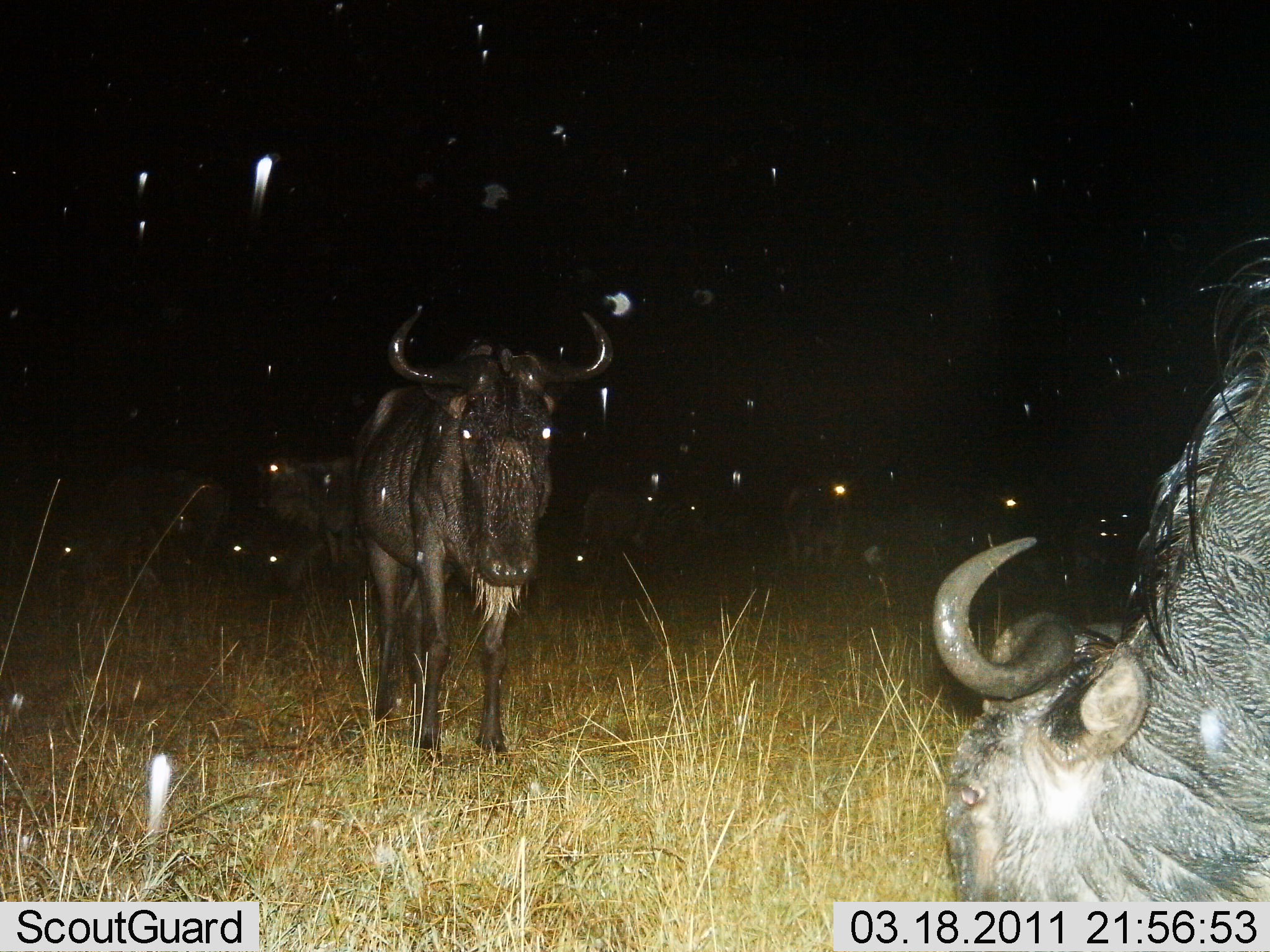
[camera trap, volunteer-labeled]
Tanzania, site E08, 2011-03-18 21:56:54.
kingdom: Animalia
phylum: Chordata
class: Mammalia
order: Artiodactyla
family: Bovidae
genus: Connochaetes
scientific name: Connochaetes taurinus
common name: blue wildebeest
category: wildebeest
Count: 4.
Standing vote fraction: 92%.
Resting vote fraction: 25%.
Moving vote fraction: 0%.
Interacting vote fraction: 0%.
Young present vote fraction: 0%.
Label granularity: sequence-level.